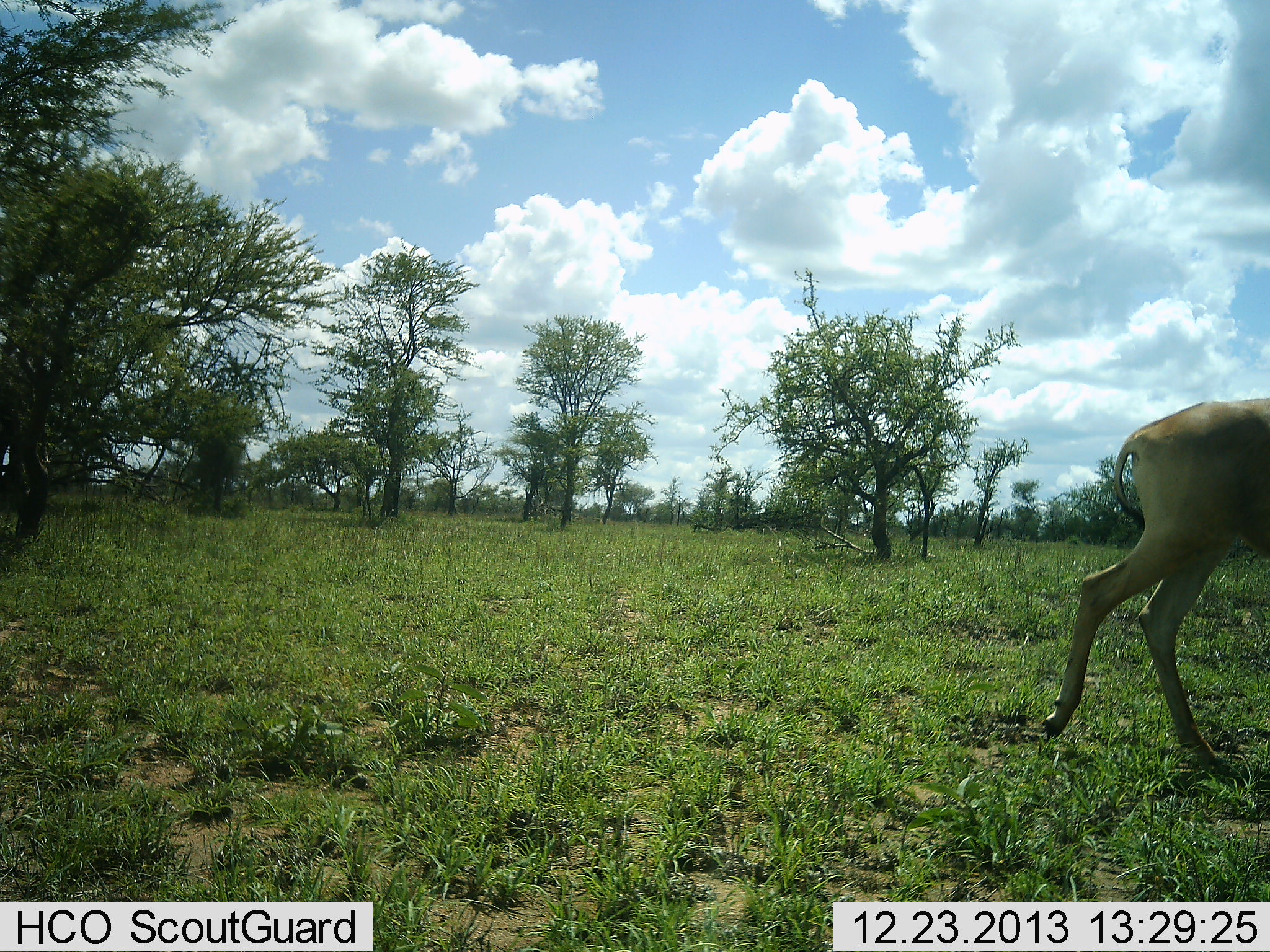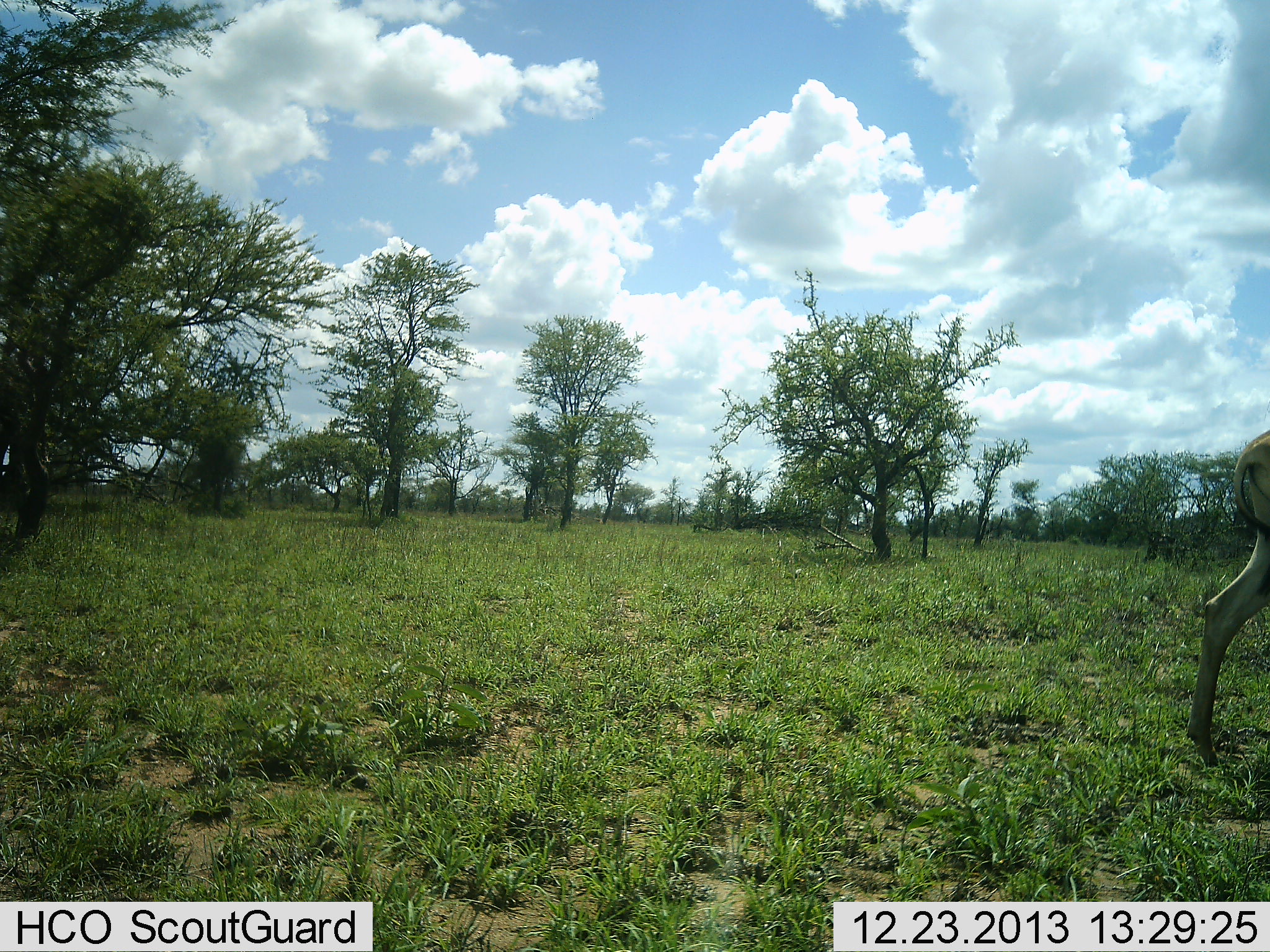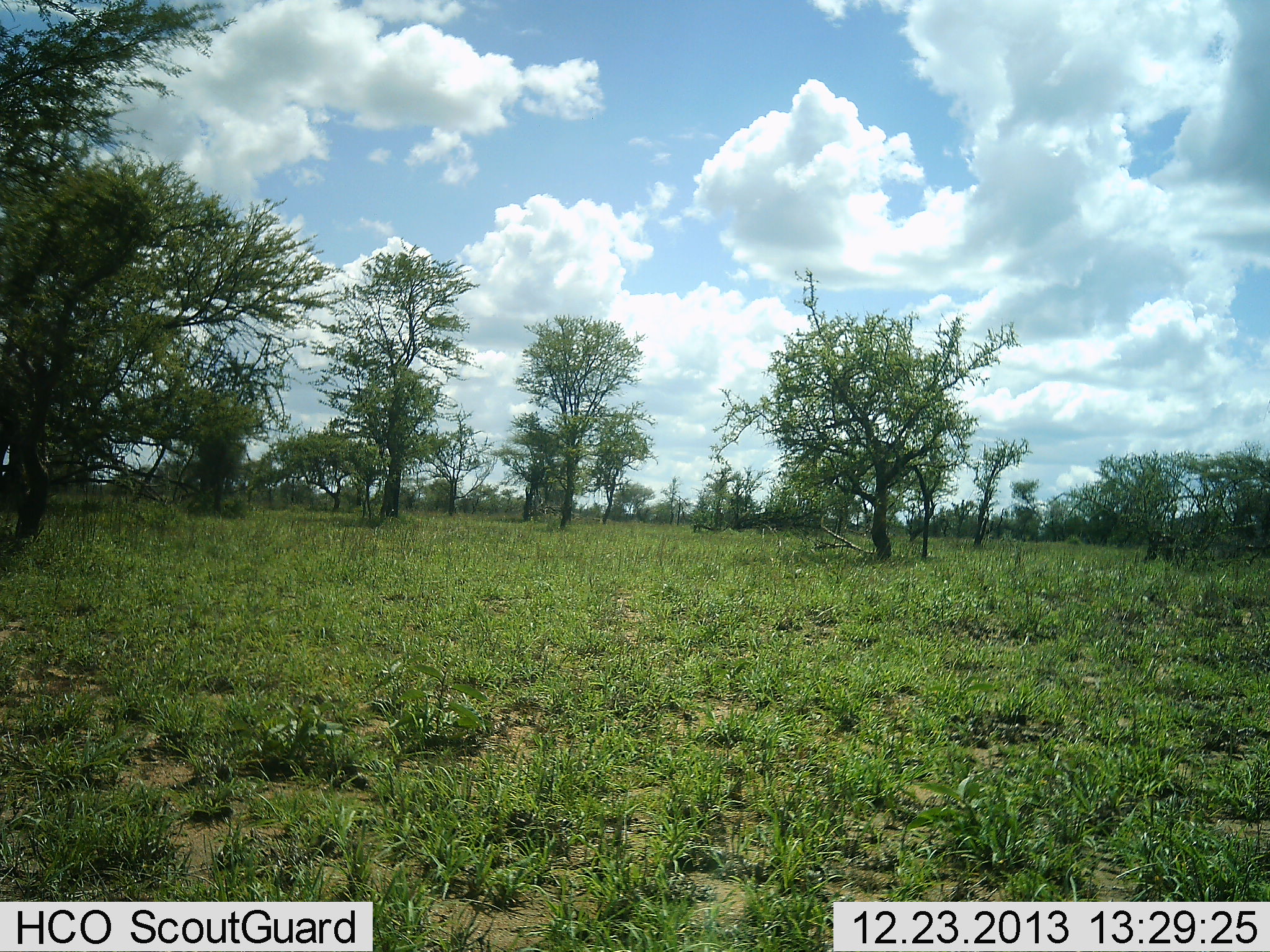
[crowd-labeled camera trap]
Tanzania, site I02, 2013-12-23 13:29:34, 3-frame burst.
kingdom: Animalia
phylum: Chordata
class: Mammalia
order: Artiodactyla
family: Bovidae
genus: Alcelaphus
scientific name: Alcelaphus buselaphus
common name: hartebeest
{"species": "hartebeest (Alcelaphus buselaphus)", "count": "1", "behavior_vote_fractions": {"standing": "0%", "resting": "0%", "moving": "100%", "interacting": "0%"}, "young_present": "0%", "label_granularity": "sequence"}